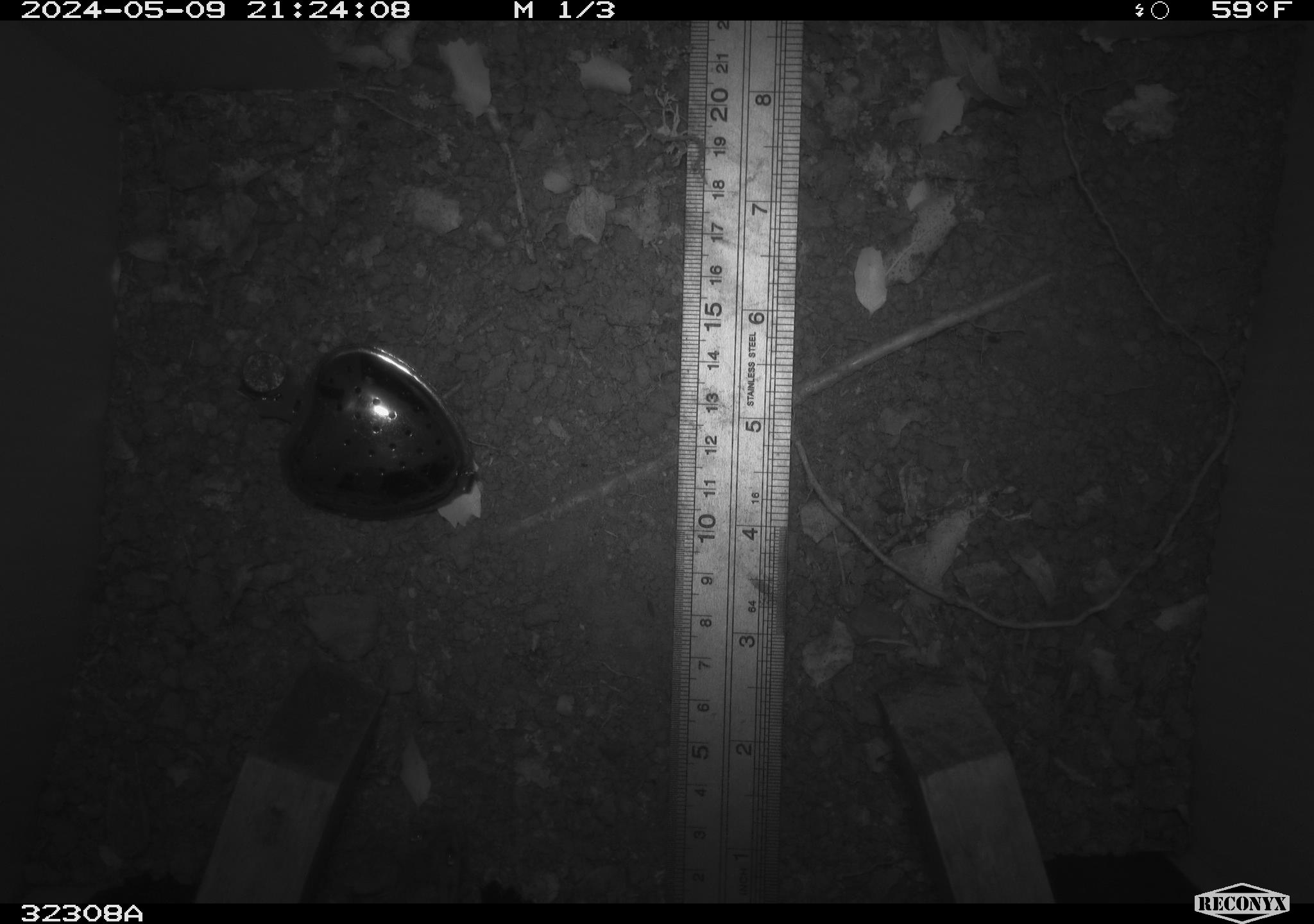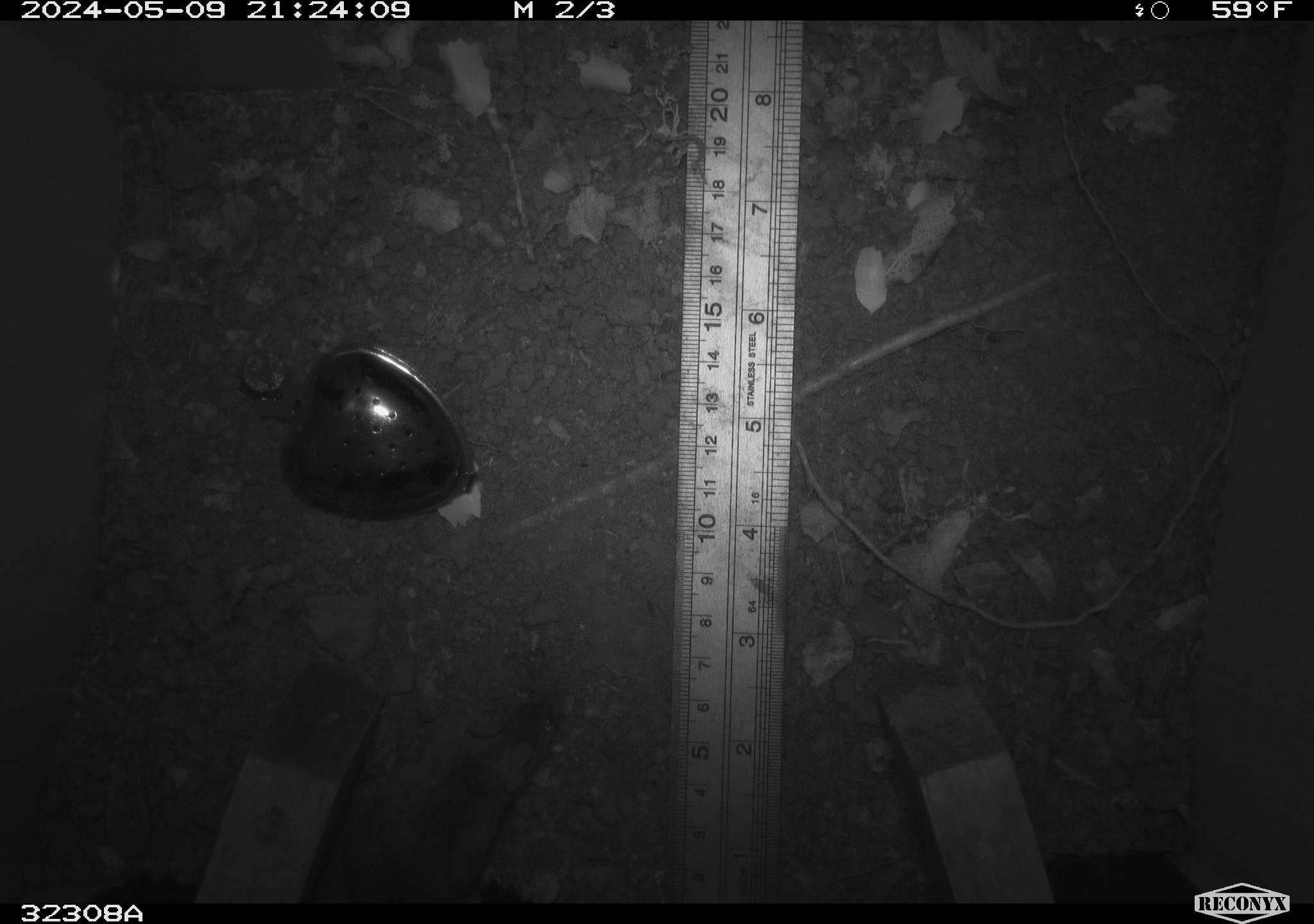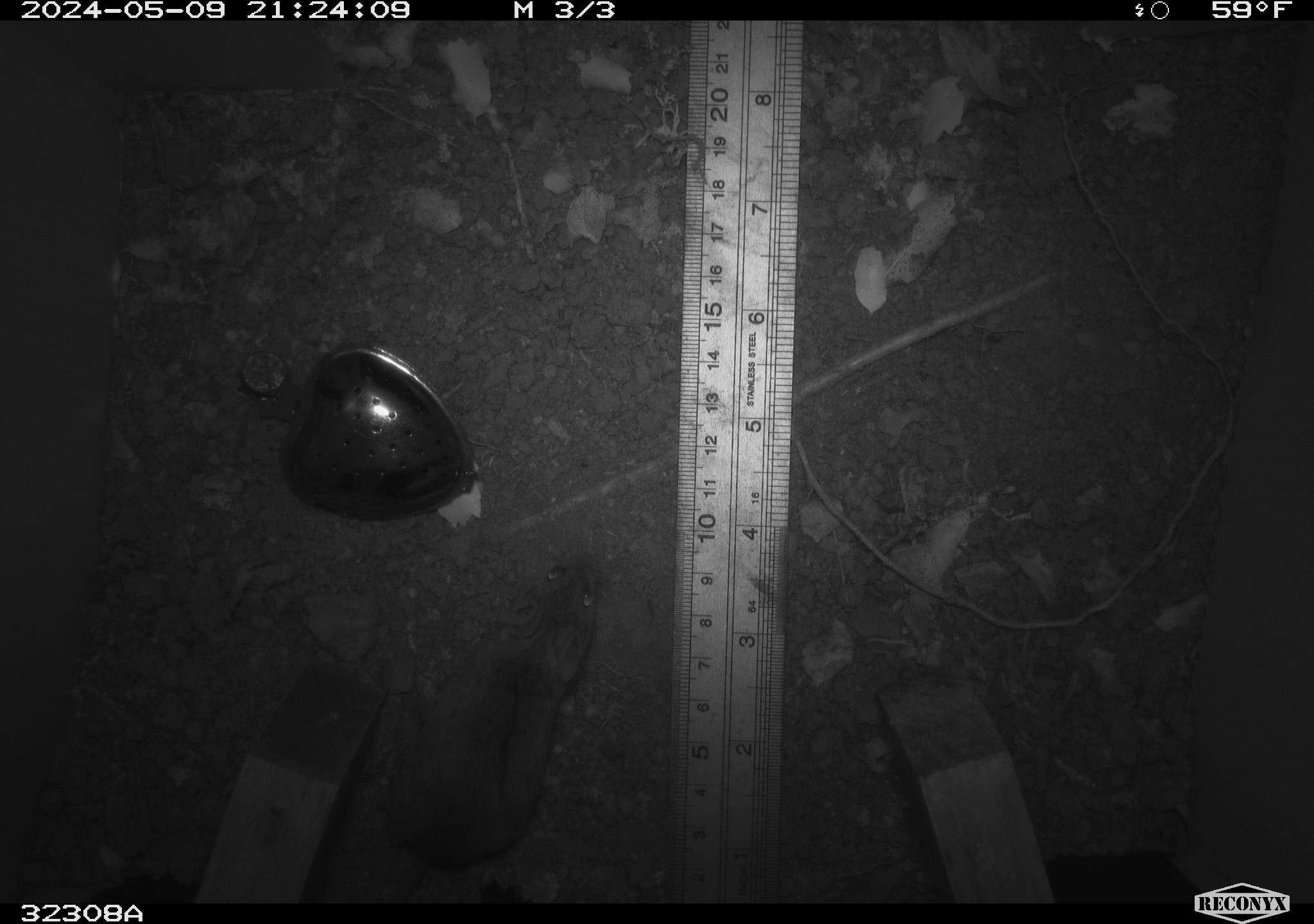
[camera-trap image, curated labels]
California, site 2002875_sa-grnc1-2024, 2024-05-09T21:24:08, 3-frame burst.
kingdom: Animalia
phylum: Chordata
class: Mammalia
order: Rodentia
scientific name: Rodentia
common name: rodent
Rodent (Rodentia).